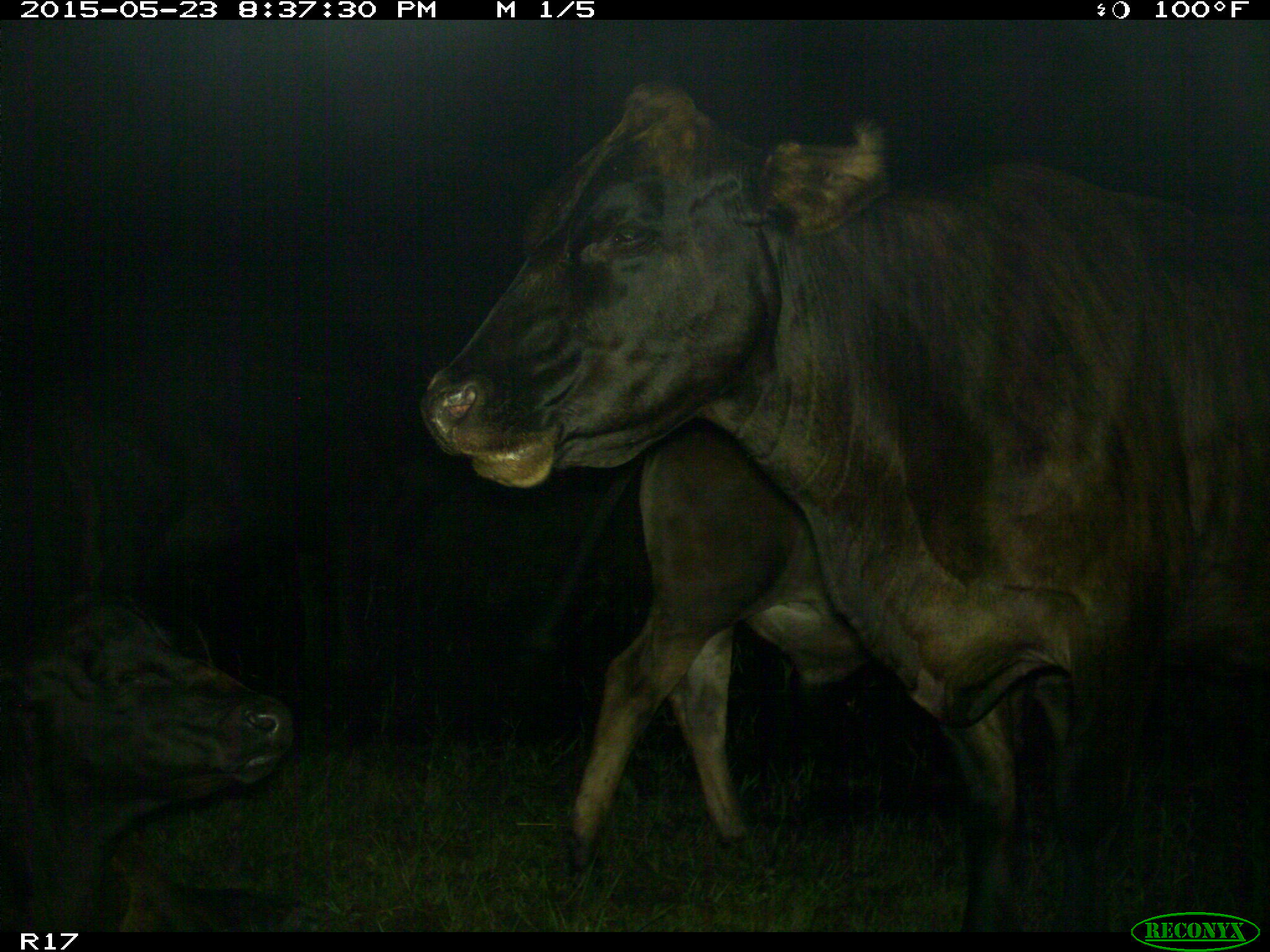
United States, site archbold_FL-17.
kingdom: Animalia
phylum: Chordata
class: Mammalia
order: Artiodactyla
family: Bovidae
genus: Bos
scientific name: Bos taurus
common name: domestic cow